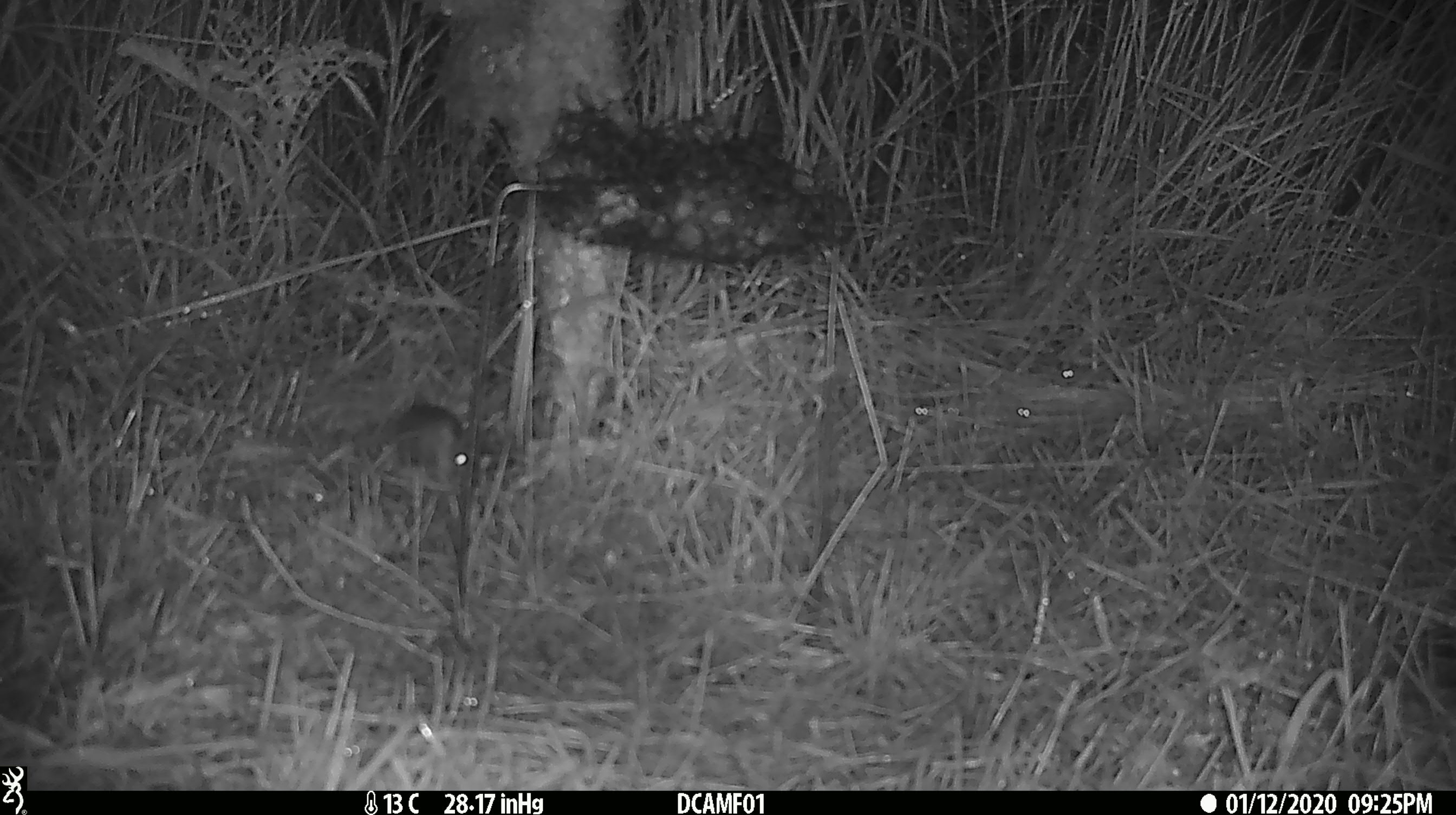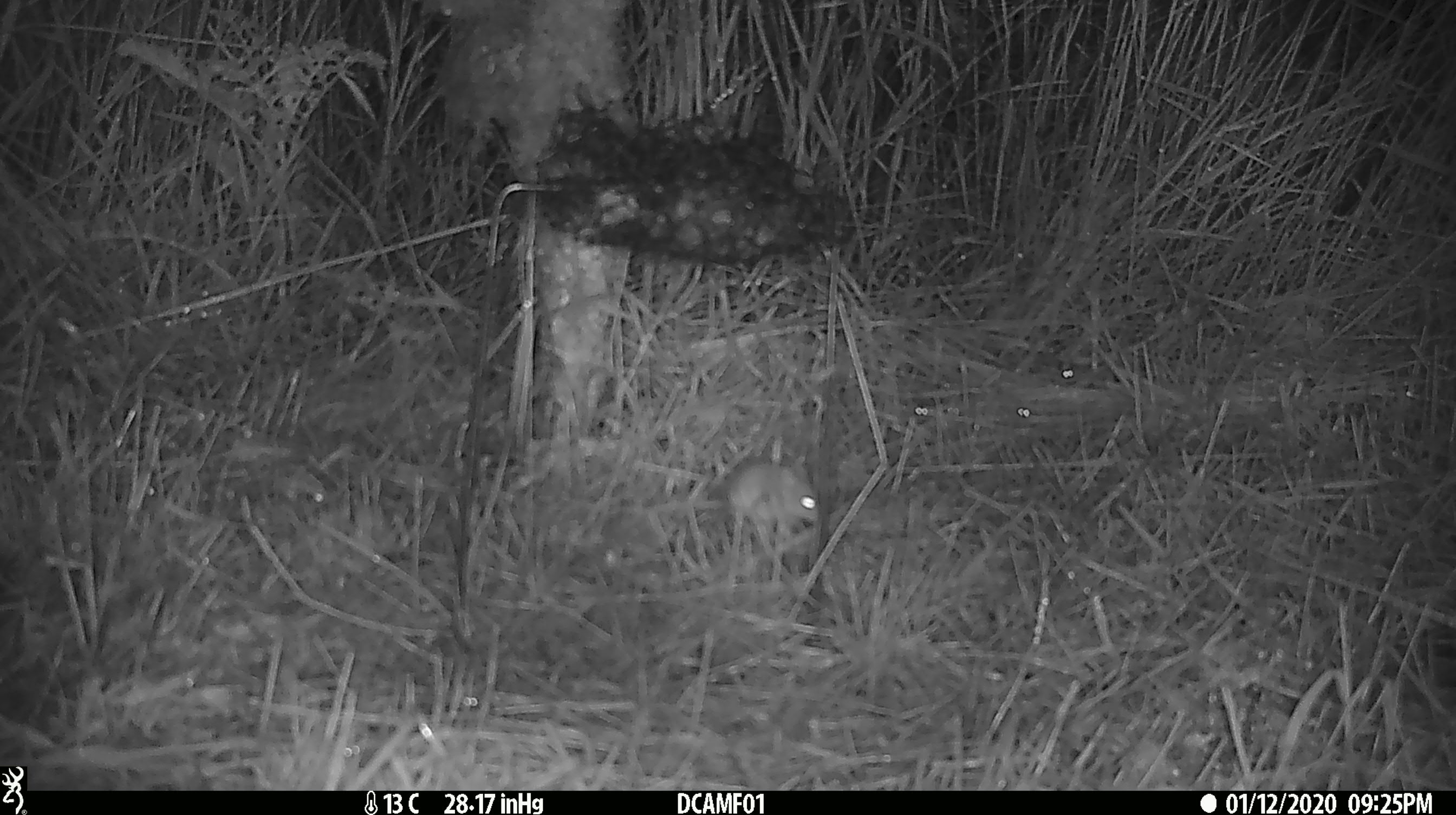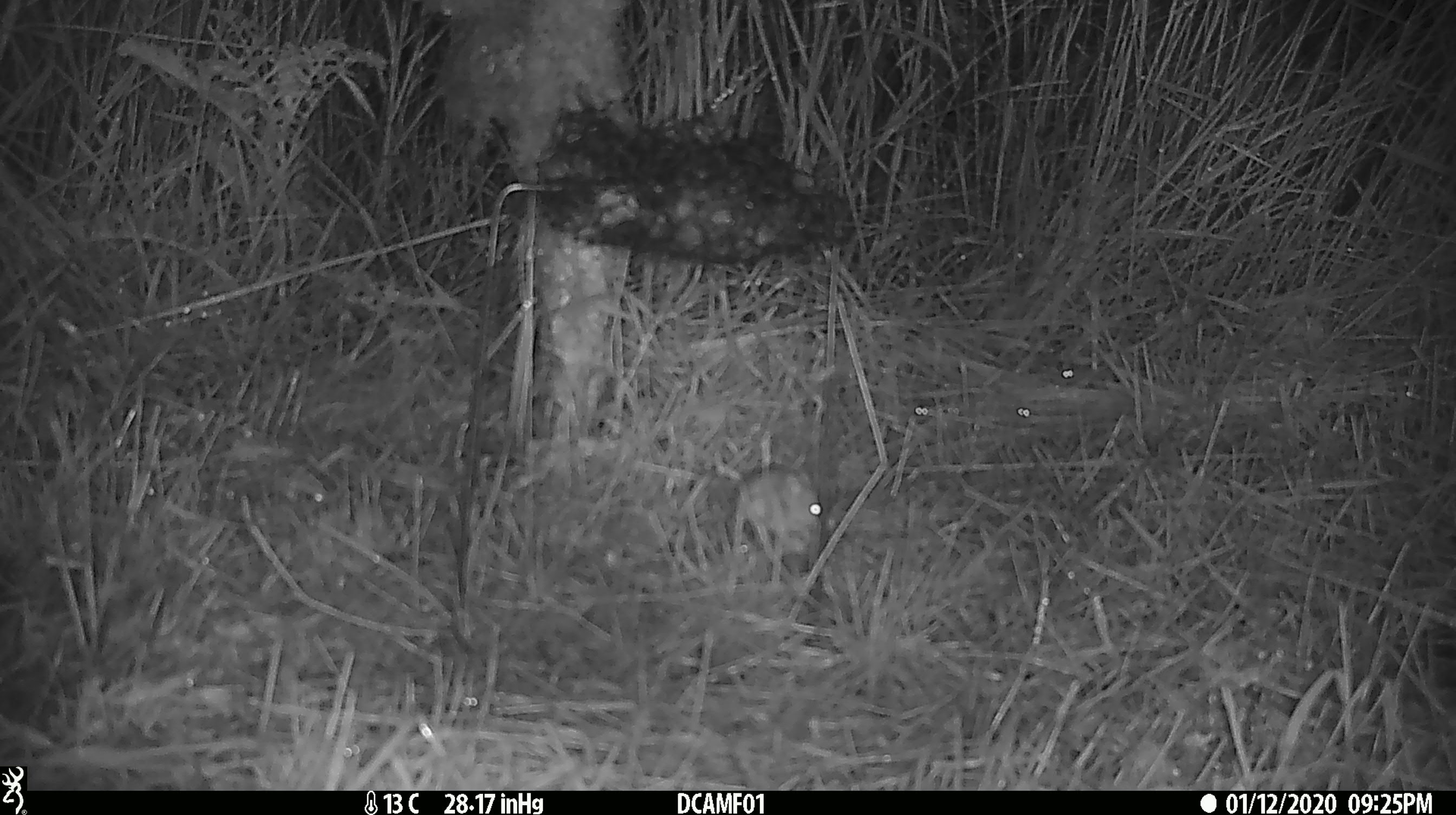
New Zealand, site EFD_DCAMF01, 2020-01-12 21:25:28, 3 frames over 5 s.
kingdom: Animalia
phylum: Chordata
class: Mammalia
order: Rodentia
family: Muridae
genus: Mus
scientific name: Mus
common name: mouse